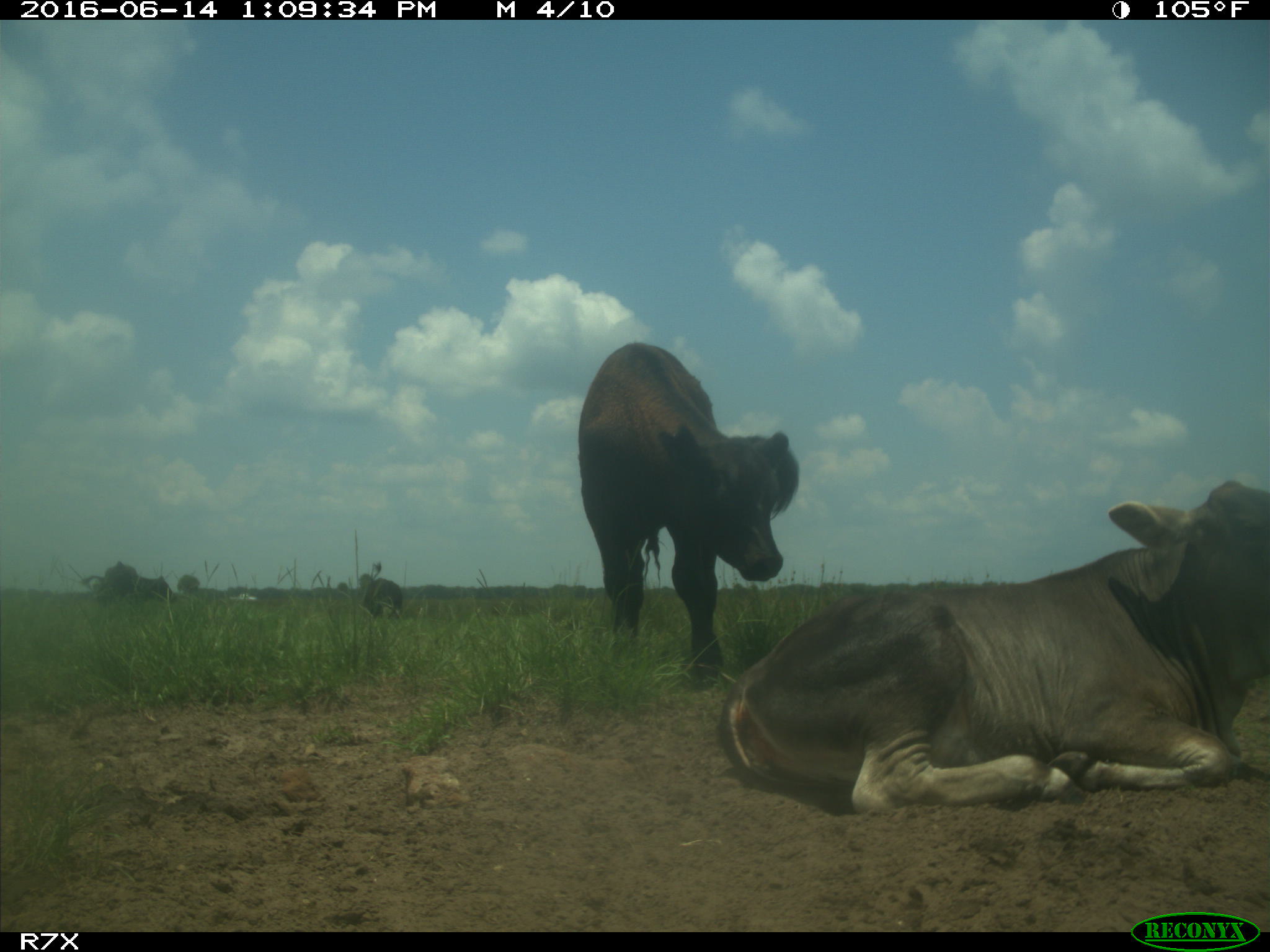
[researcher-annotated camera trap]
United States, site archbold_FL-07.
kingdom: Animalia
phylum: Chordata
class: Mammalia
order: Artiodactyla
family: Bovidae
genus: Bos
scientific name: Bos taurus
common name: domestic cow